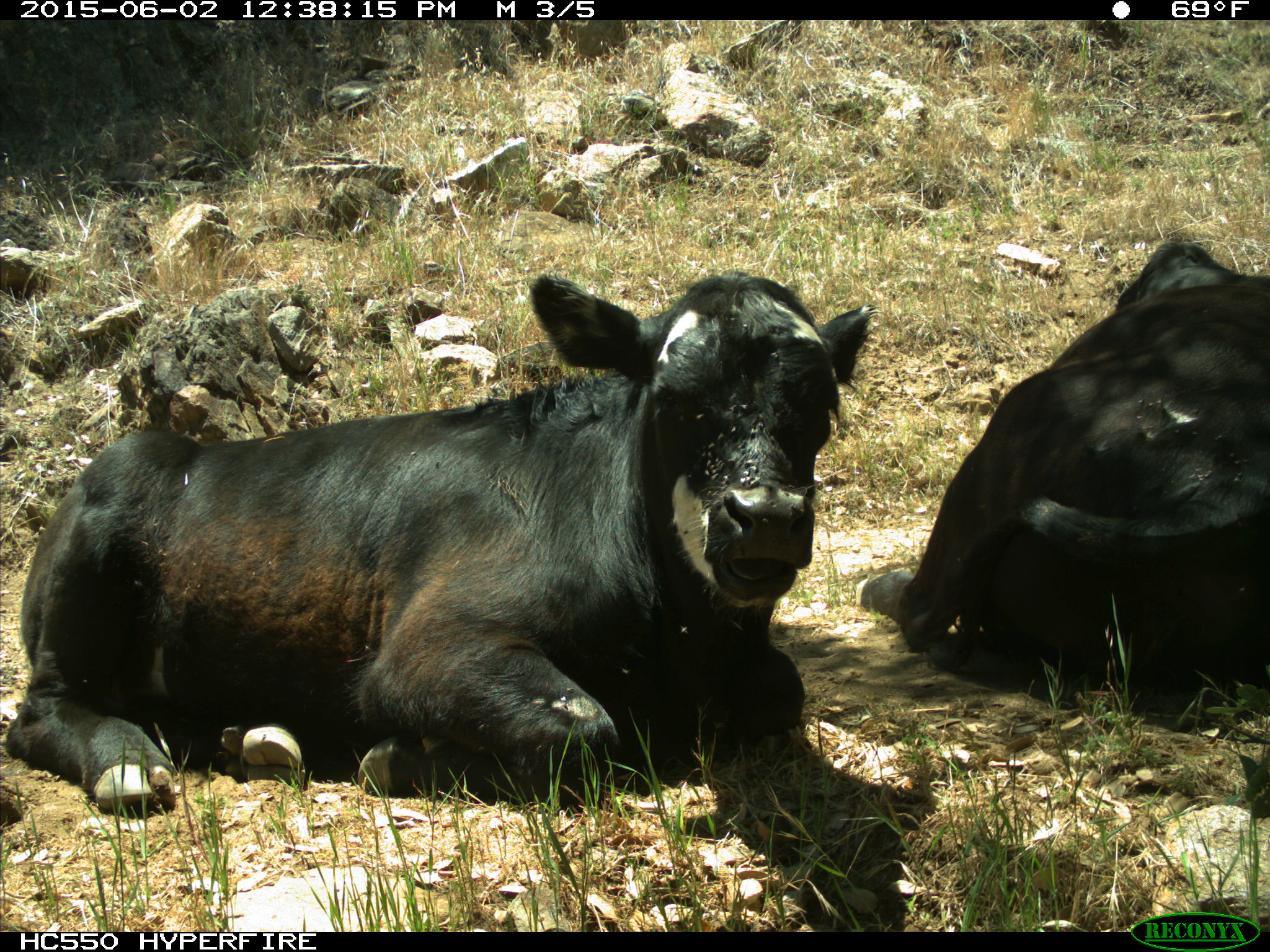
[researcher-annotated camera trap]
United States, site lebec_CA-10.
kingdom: Animalia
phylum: Chordata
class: Mammalia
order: Artiodactyla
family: Bovidae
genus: Bos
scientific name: Bos taurus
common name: domestic cow